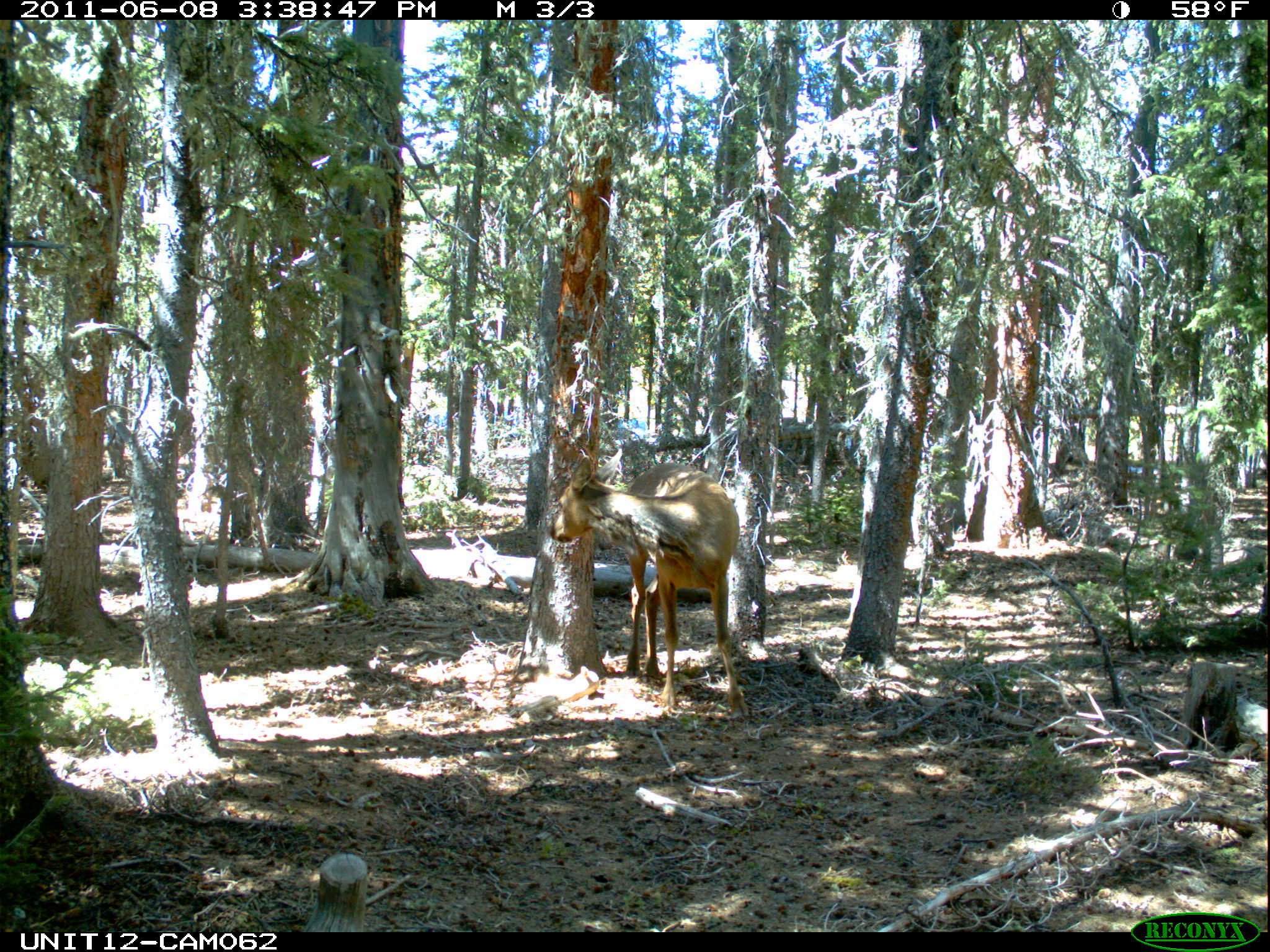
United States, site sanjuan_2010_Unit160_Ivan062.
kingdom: Animalia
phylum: Chordata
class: Mammalia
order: Artiodactyla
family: Cervidae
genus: Cervus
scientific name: Cervus elaphus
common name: red deer